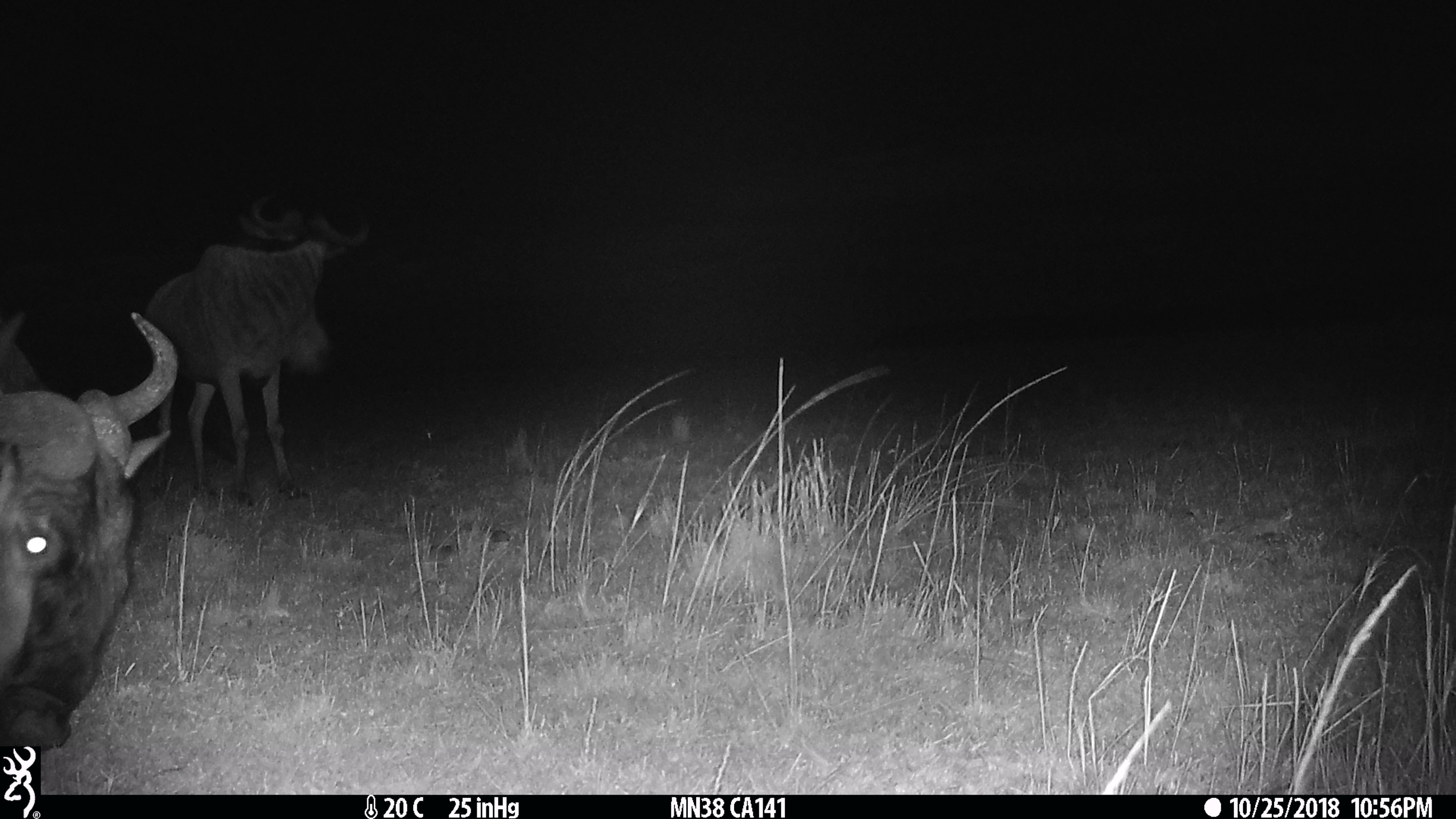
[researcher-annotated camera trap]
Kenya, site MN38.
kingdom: Animalia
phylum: Chordata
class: Mammalia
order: Artiodactyla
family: Bovidae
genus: Connochaetes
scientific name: Connochaetes taurinus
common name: blue wildebeest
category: wildebeest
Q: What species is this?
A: Wildebeest (blue wildebeest) (Connochaetes taurinus).